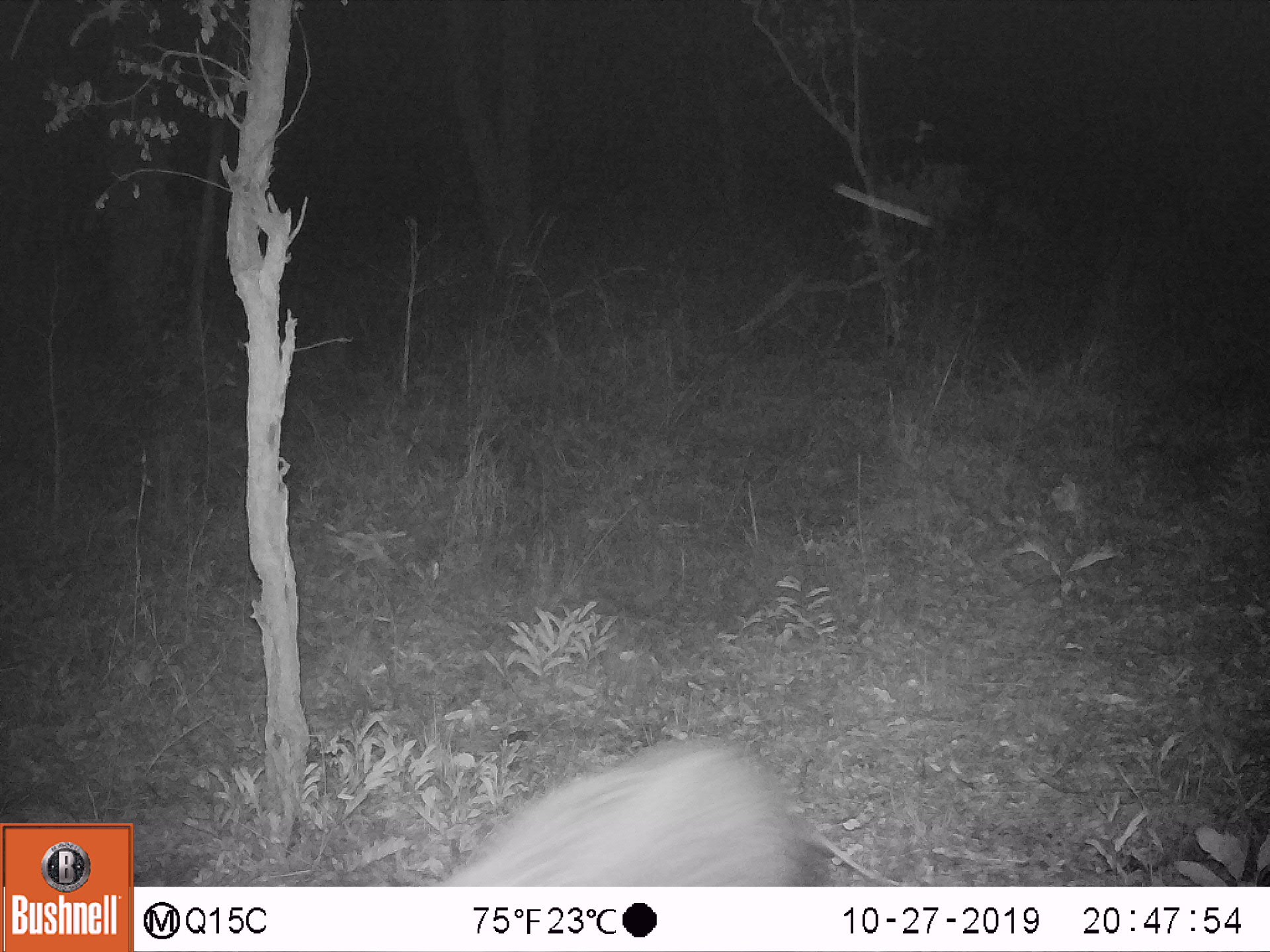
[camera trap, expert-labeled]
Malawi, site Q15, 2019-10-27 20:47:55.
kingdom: Animalia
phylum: Chordata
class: Mammalia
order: Artiodactyla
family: Suidae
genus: Potamochoerus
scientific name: Potamochoerus larvatus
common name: bushpig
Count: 1.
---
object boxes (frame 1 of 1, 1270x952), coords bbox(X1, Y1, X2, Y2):
bushpig: bbox(431, 735, 818, 882)